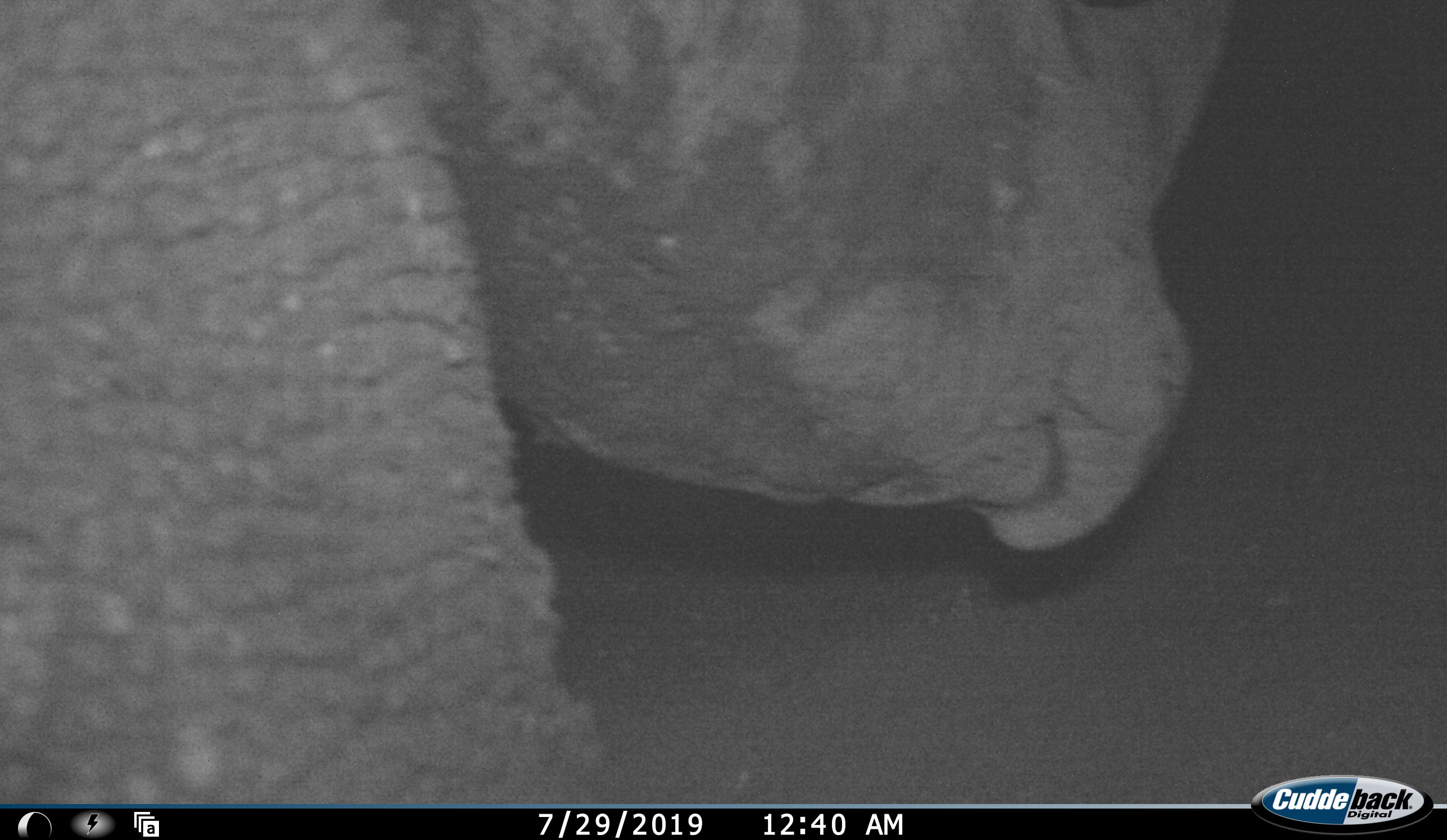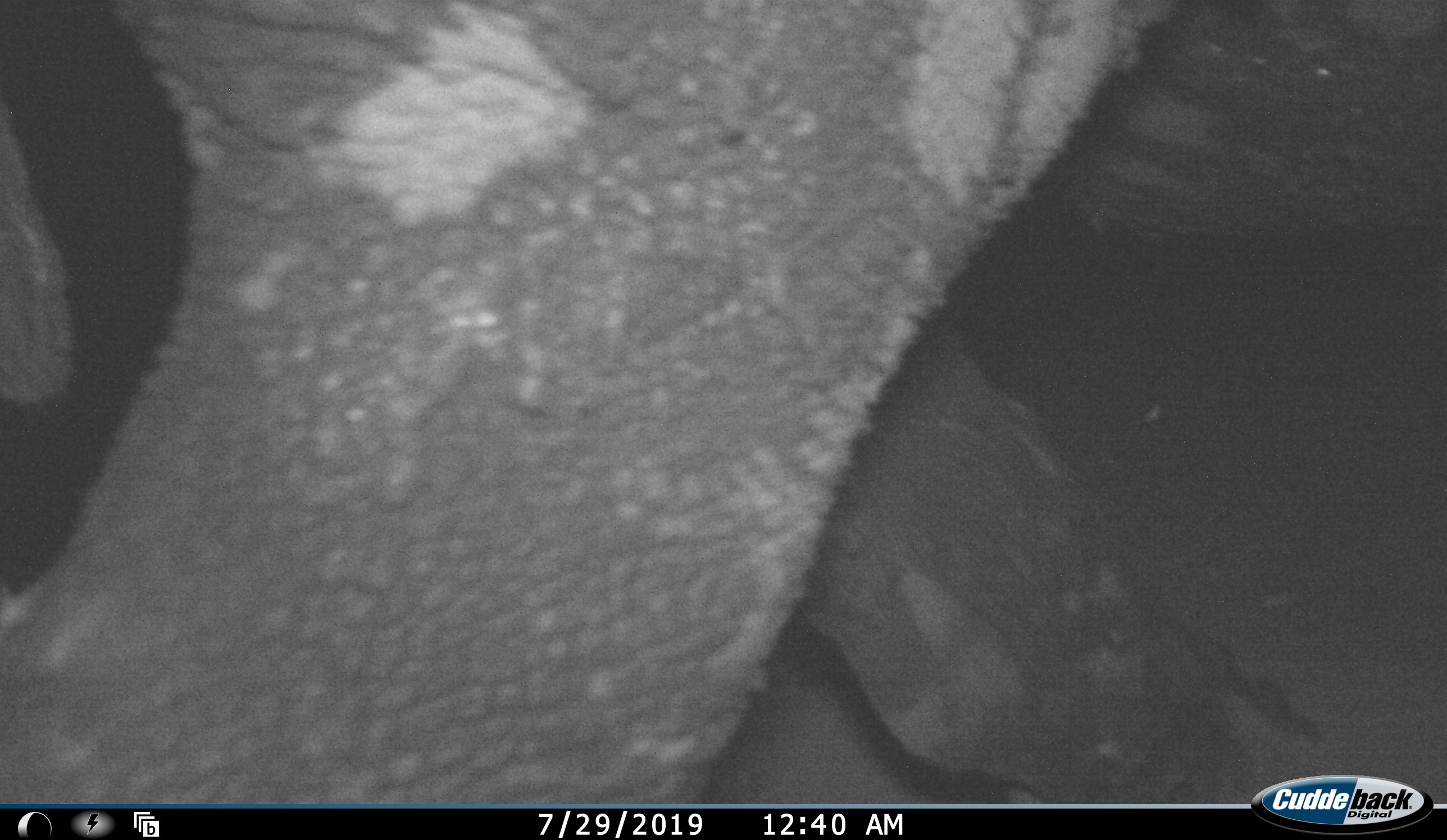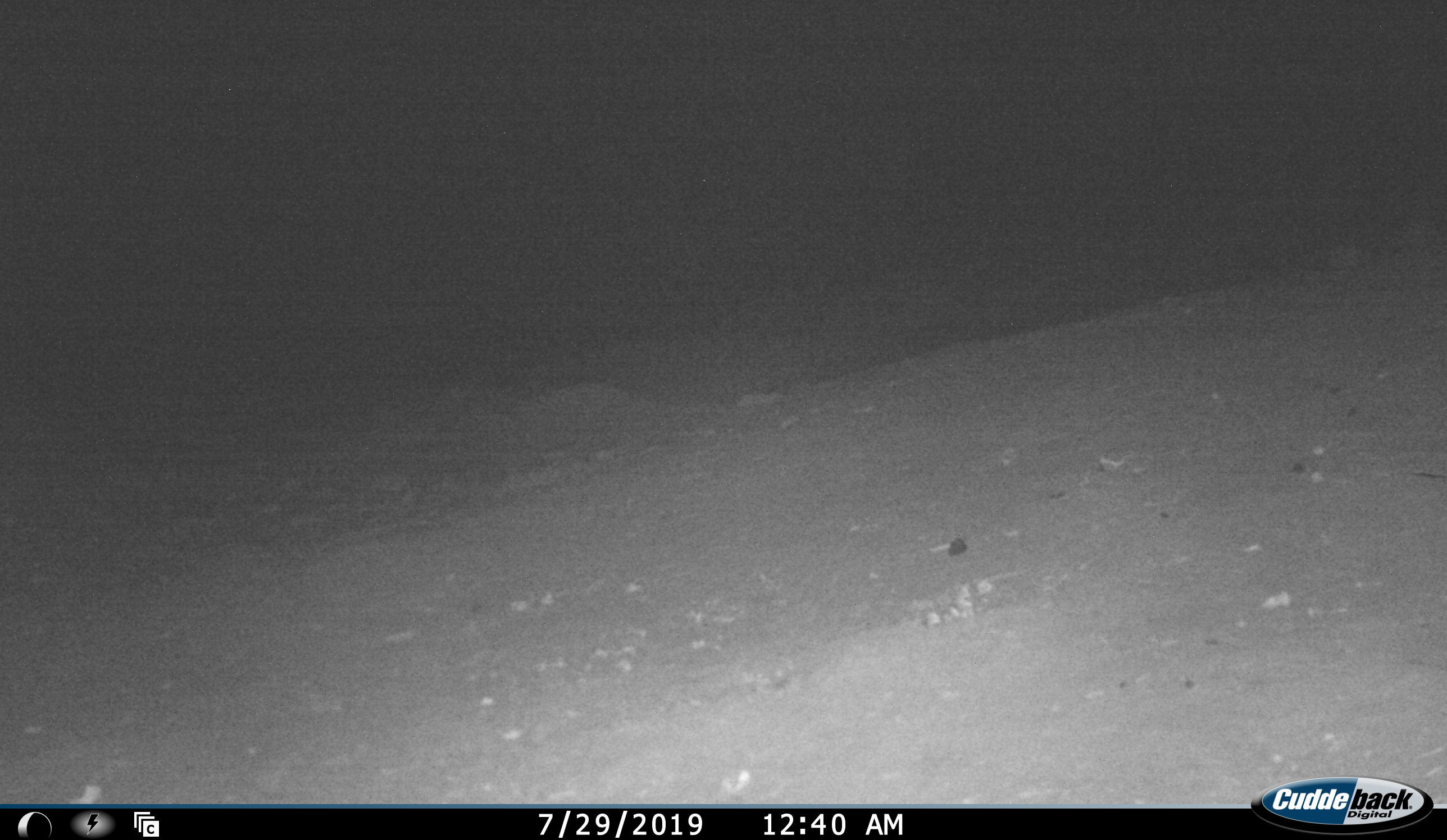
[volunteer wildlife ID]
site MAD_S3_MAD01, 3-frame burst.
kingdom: Animalia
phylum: Chordata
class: Mammalia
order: Perissodactyla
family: Rhinocerotidae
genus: Diceros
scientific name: Diceros bicornis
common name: black rhinoceros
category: rhinocerosblack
Rhinocerosblack (black rhinoceros) (Diceros bicornis), count 1. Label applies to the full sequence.